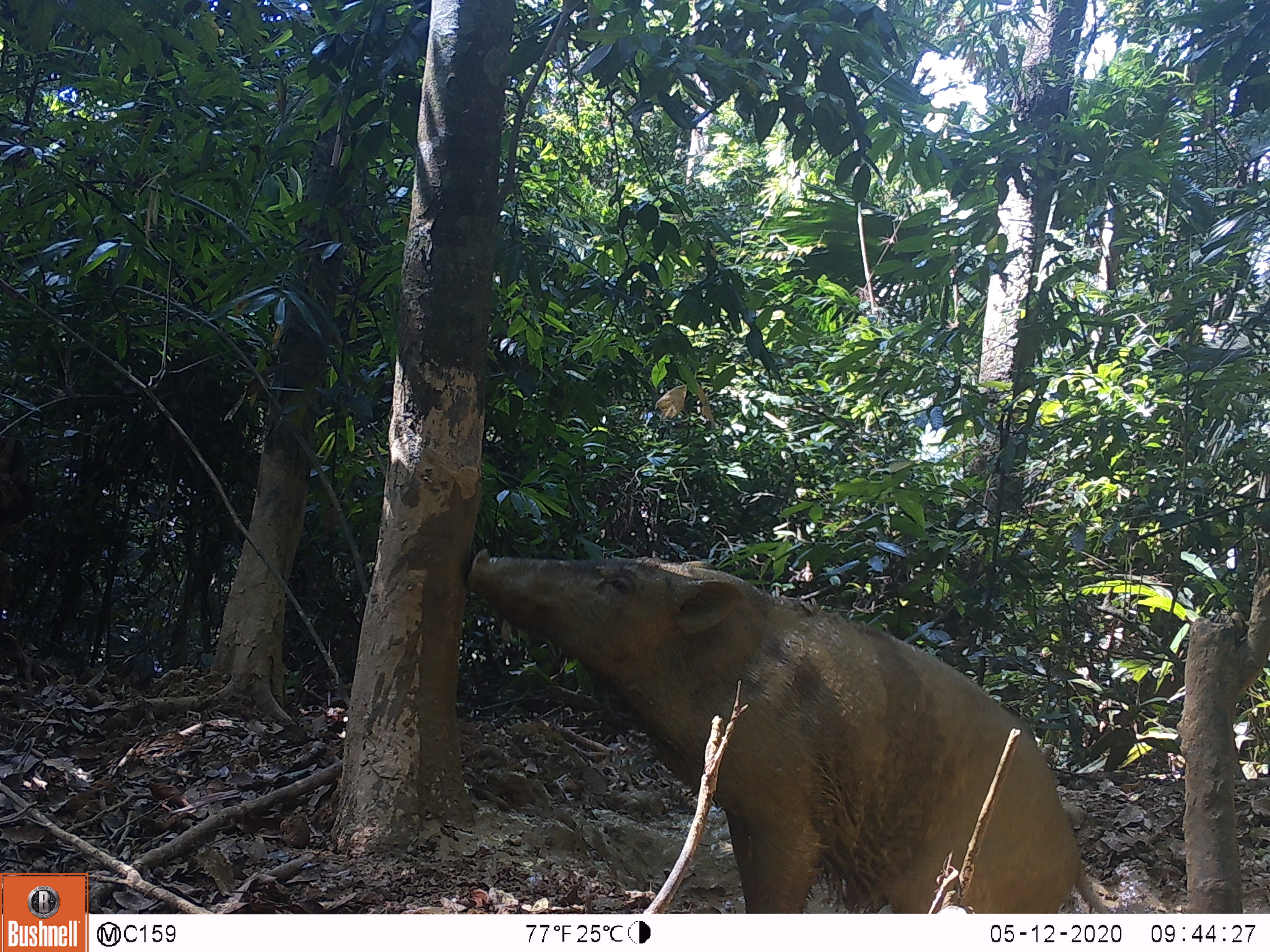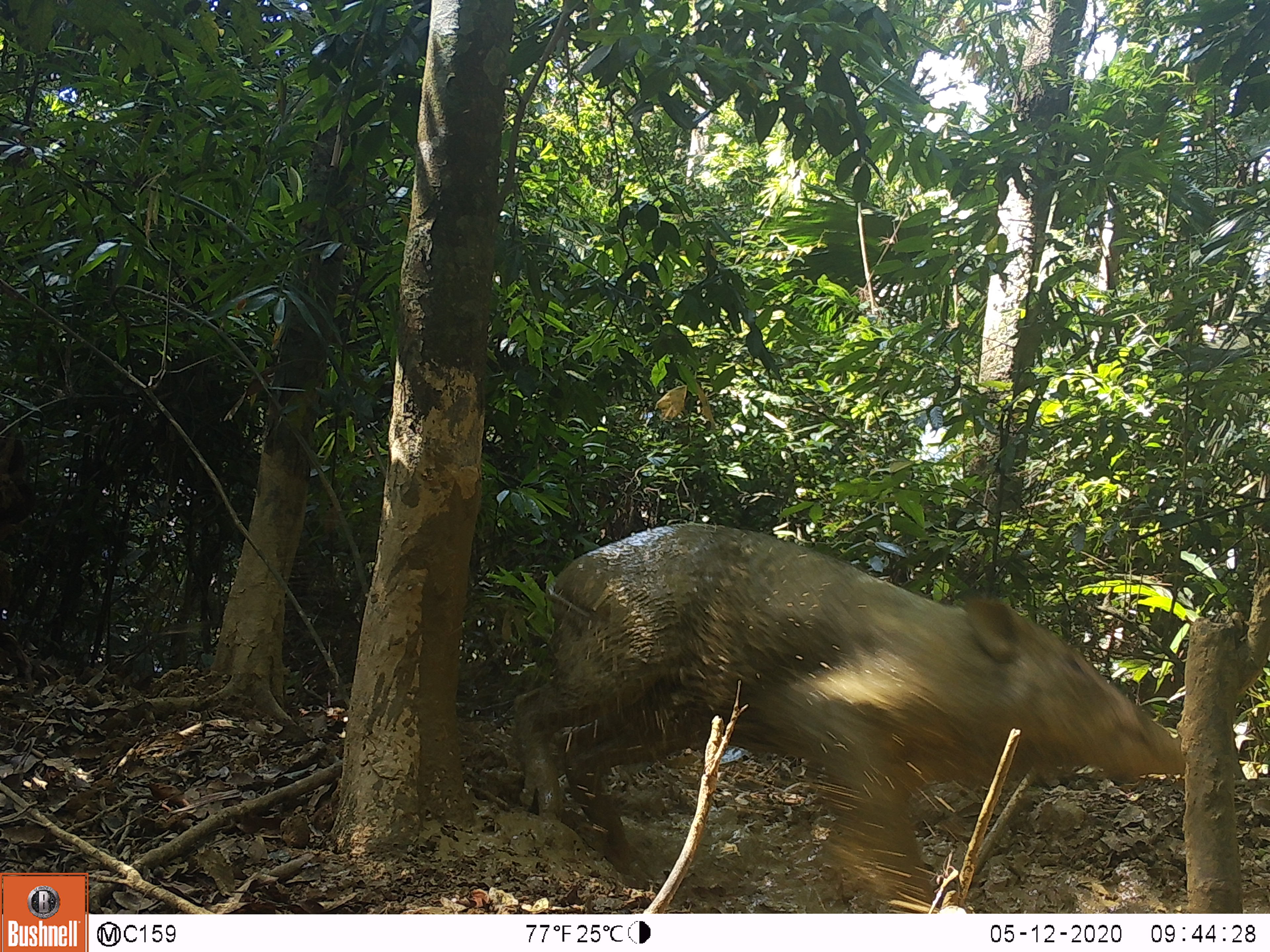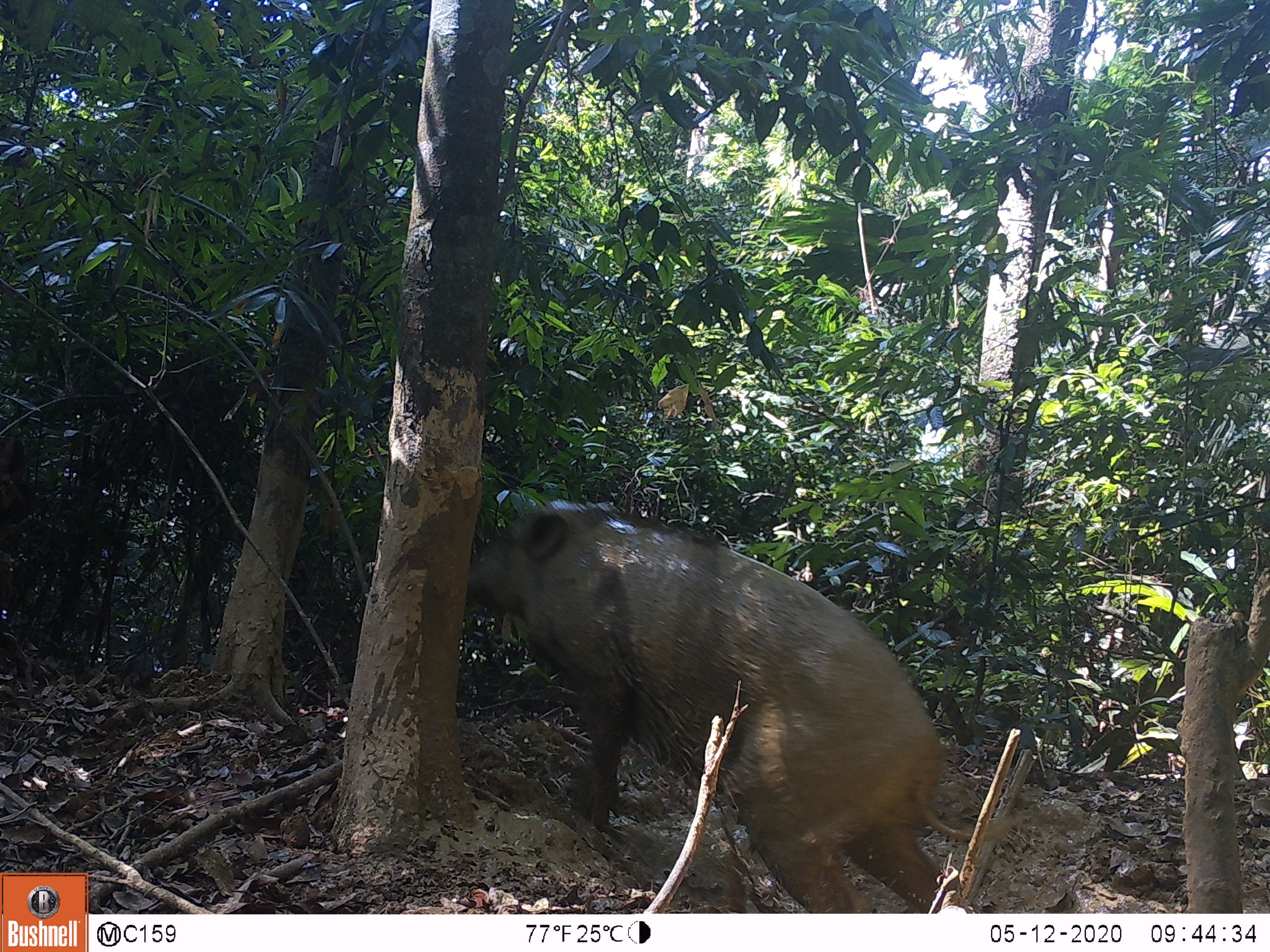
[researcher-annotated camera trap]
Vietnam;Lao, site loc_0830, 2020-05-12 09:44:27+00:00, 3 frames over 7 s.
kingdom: Animalia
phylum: Chordata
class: Mammalia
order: Artiodactyla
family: Suidae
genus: Sus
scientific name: Sus scrofa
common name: eurasian wild pig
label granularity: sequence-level